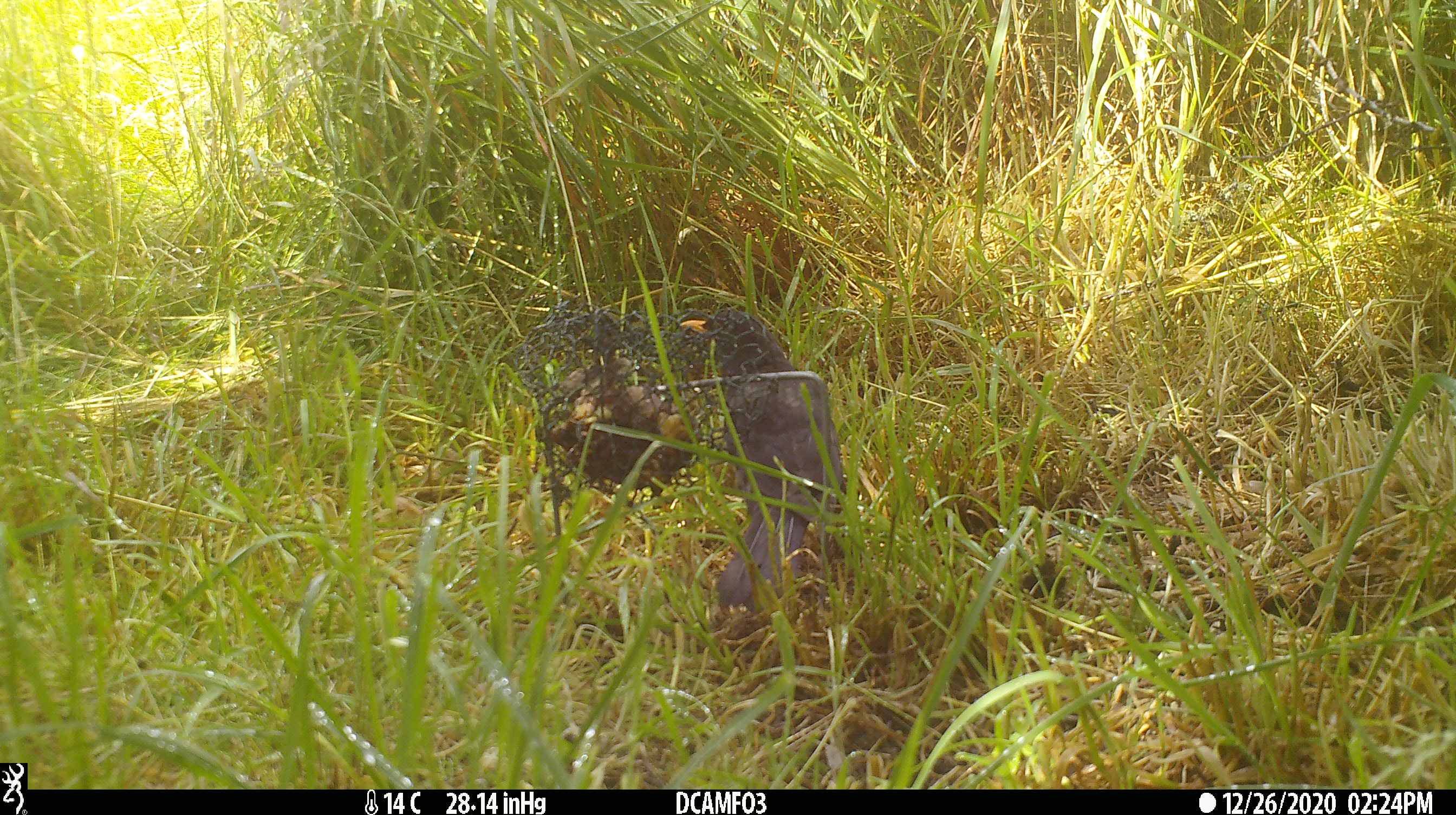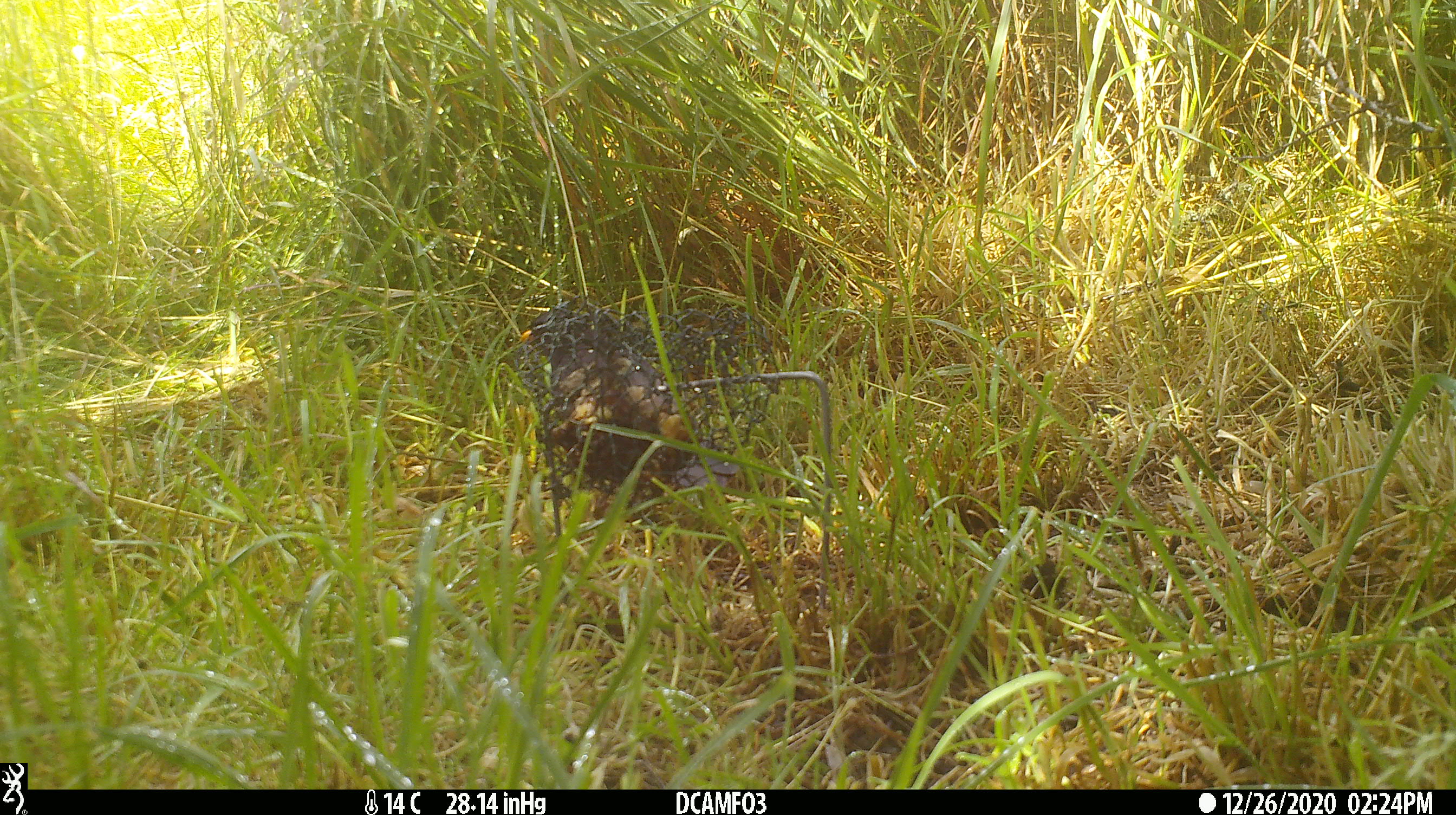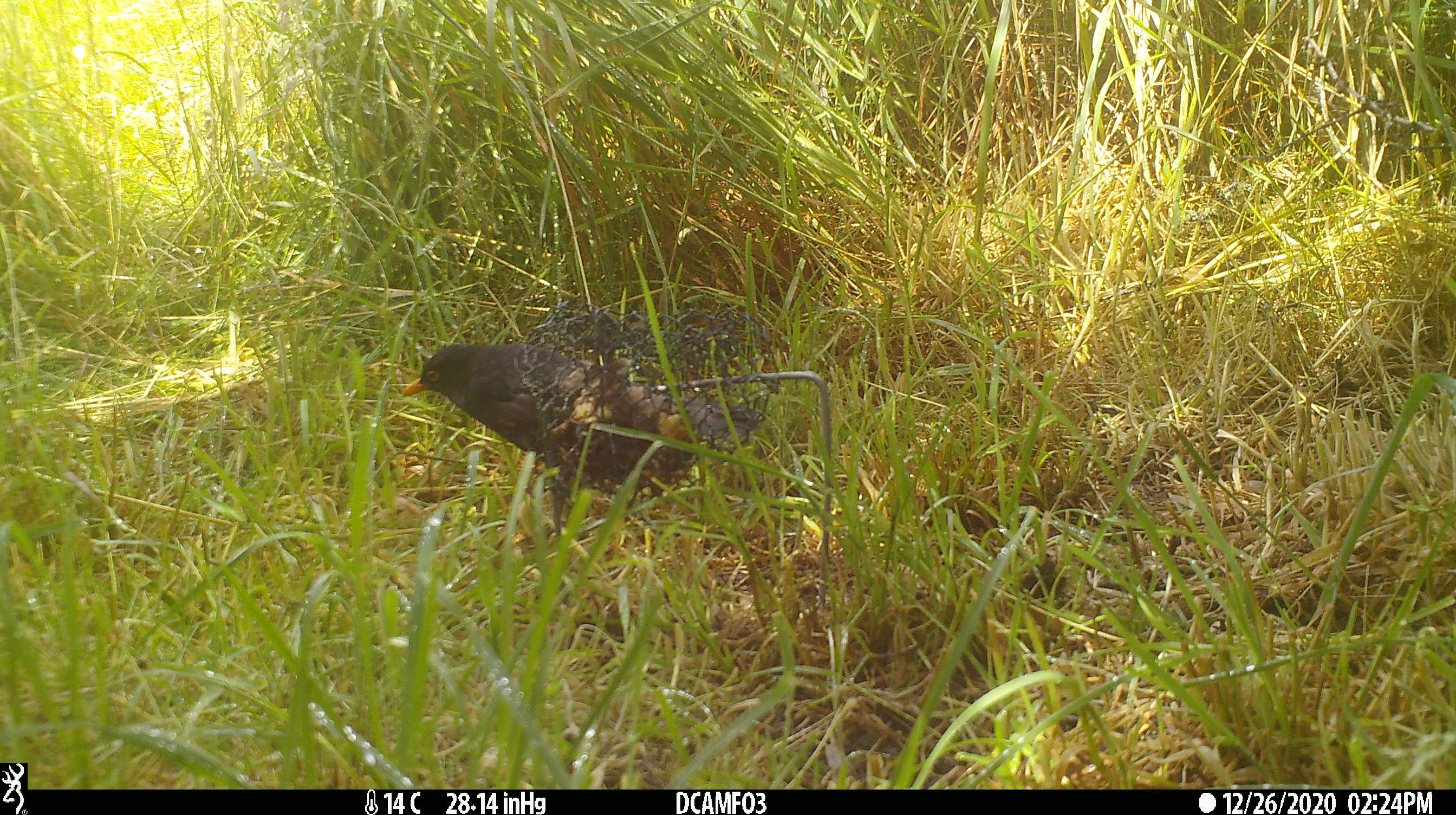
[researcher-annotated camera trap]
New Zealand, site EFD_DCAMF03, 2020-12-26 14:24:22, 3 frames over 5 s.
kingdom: Animalia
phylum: Chordata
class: Aves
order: Passeriformes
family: Turdidae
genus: Turdus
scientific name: Turdus merula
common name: eurasian blackbird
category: blackbird